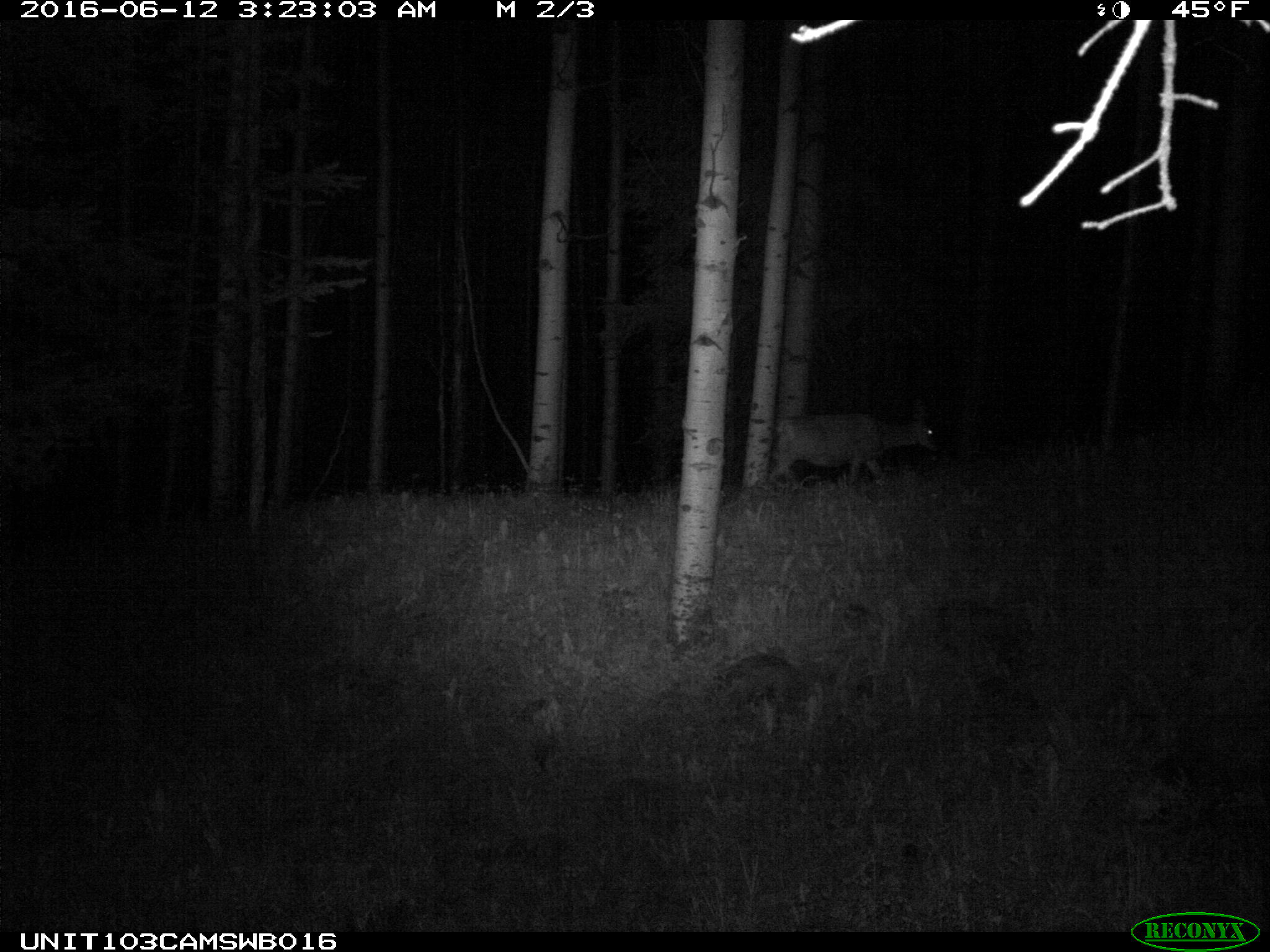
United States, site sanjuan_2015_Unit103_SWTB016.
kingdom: Animalia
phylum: Chordata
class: Mammalia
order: Artiodactyla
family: Cervidae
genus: Odocoileus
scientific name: Odocoileus hemionus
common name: mule deer